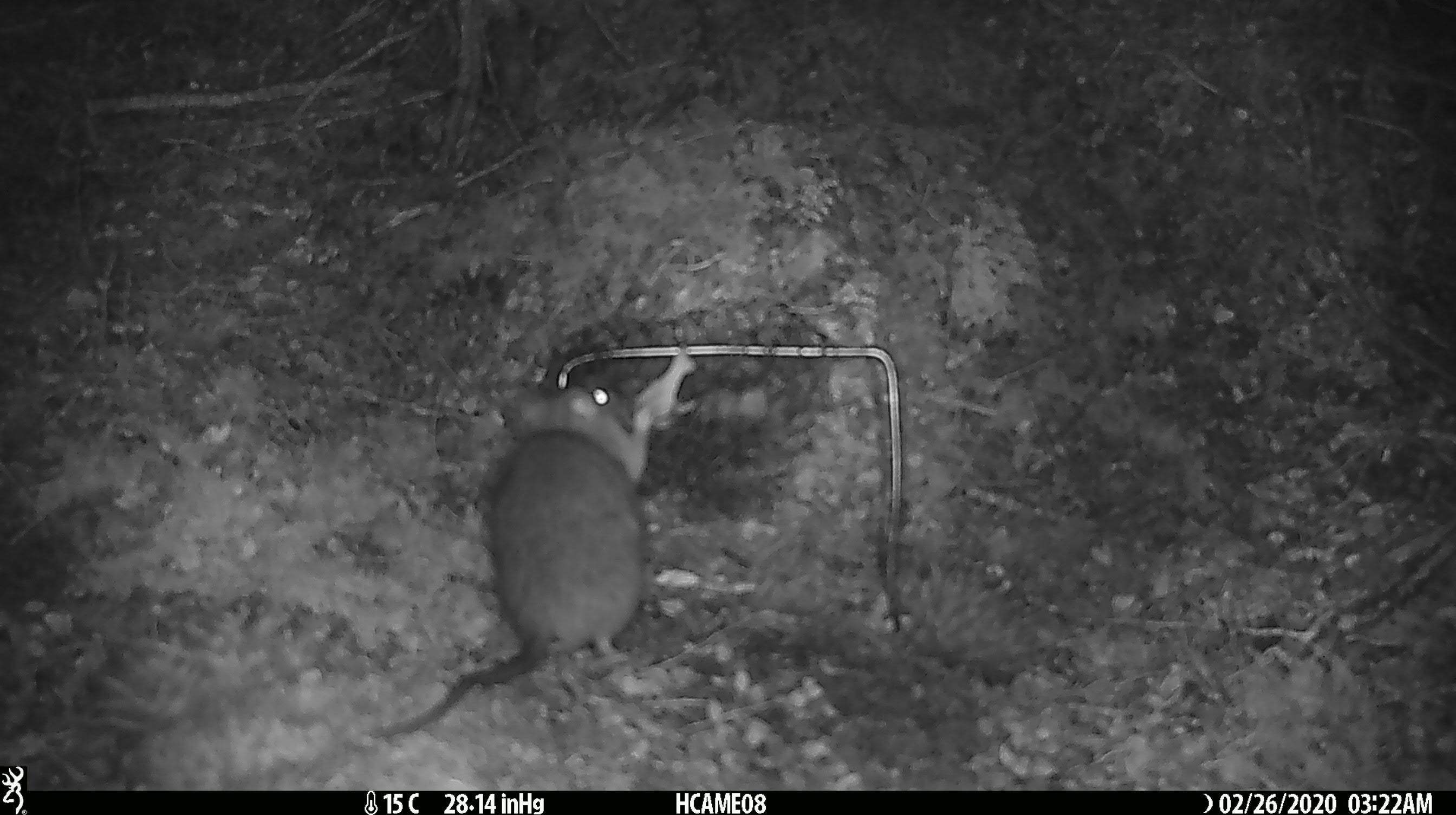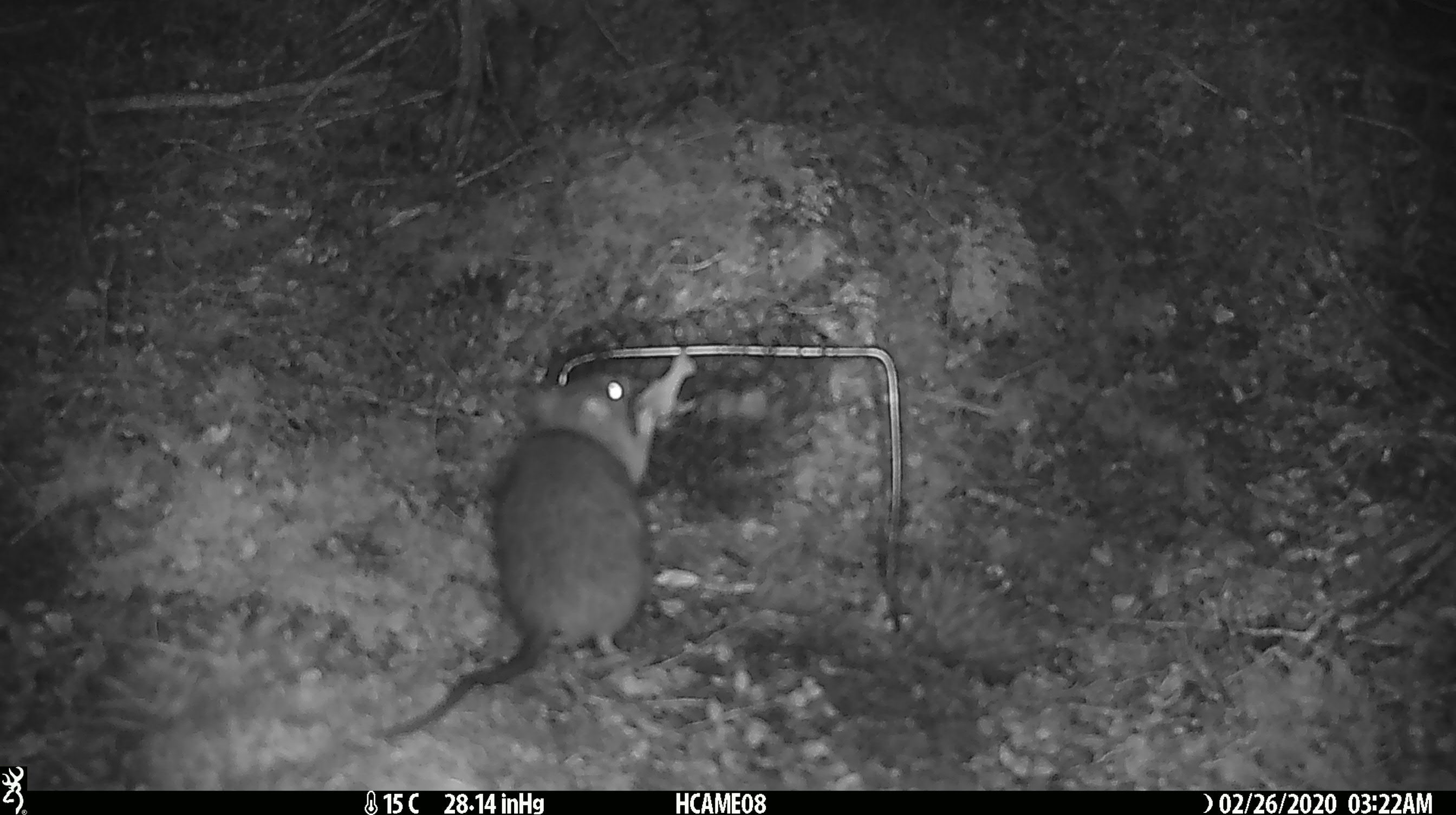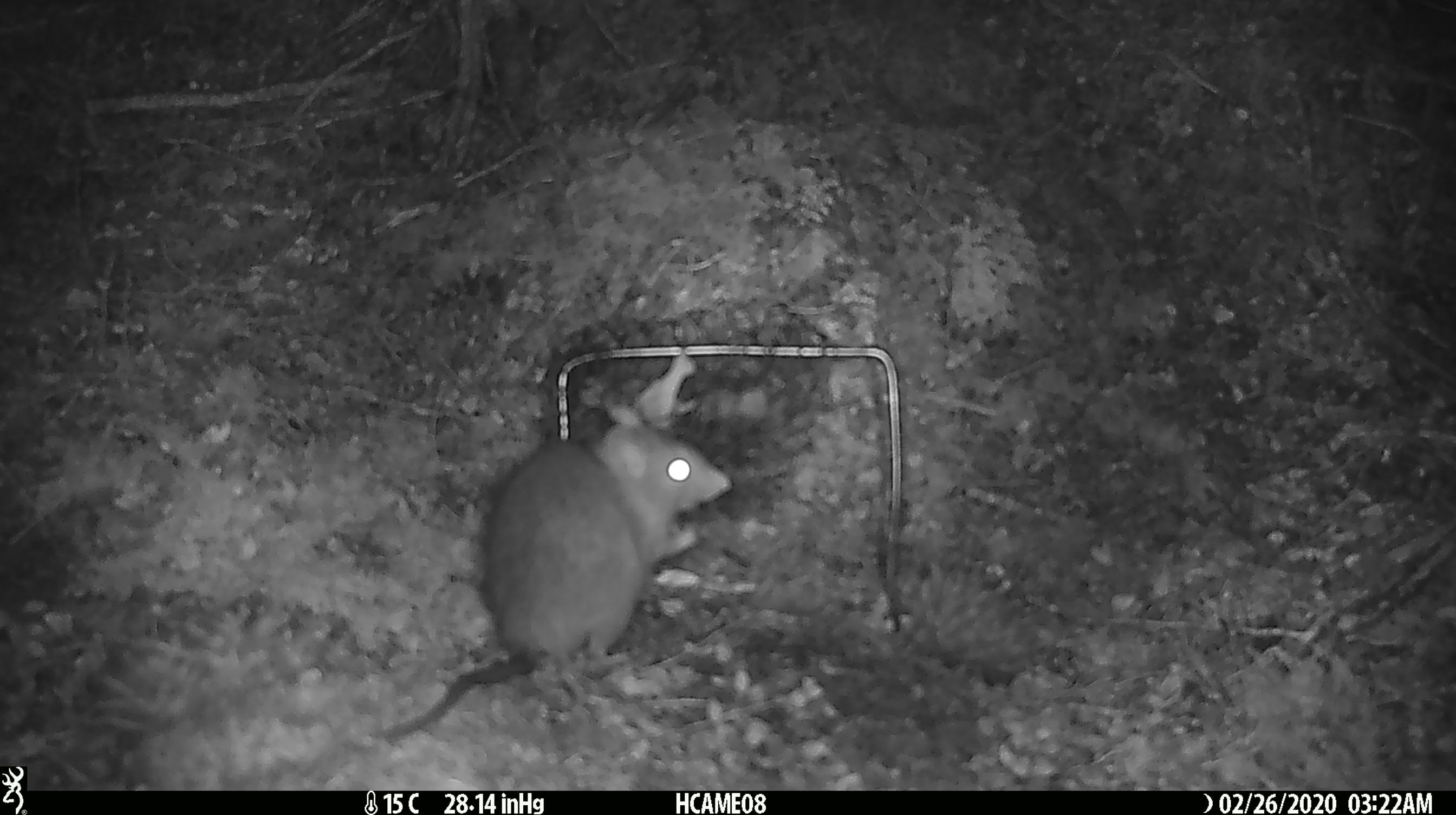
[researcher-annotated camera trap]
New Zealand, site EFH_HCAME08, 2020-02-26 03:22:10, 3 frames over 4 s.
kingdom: Animalia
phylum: Chordata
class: Mammalia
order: Rodentia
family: Muridae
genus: Rattus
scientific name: Rattus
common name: rat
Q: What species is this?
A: Rat (Rattus).